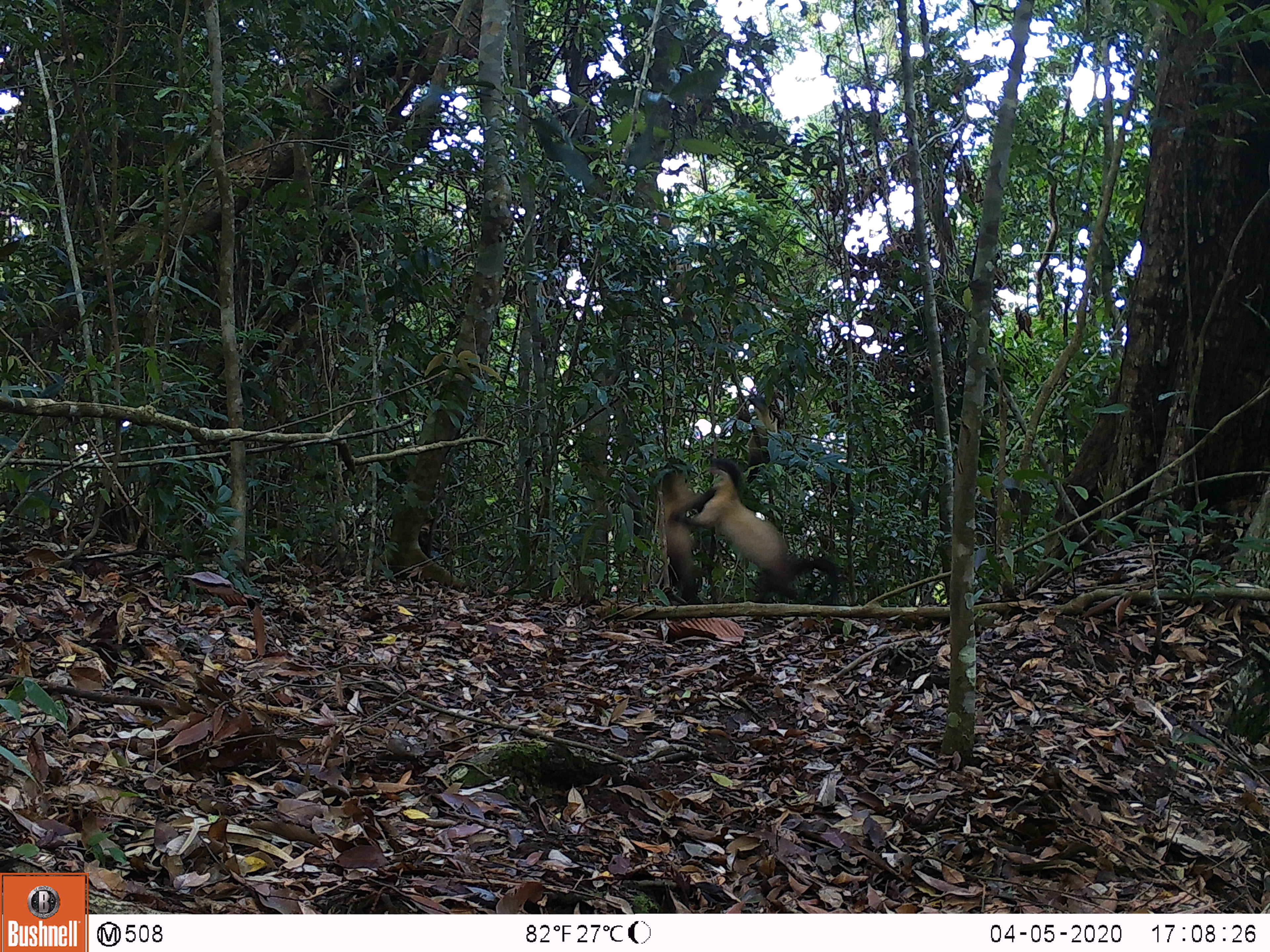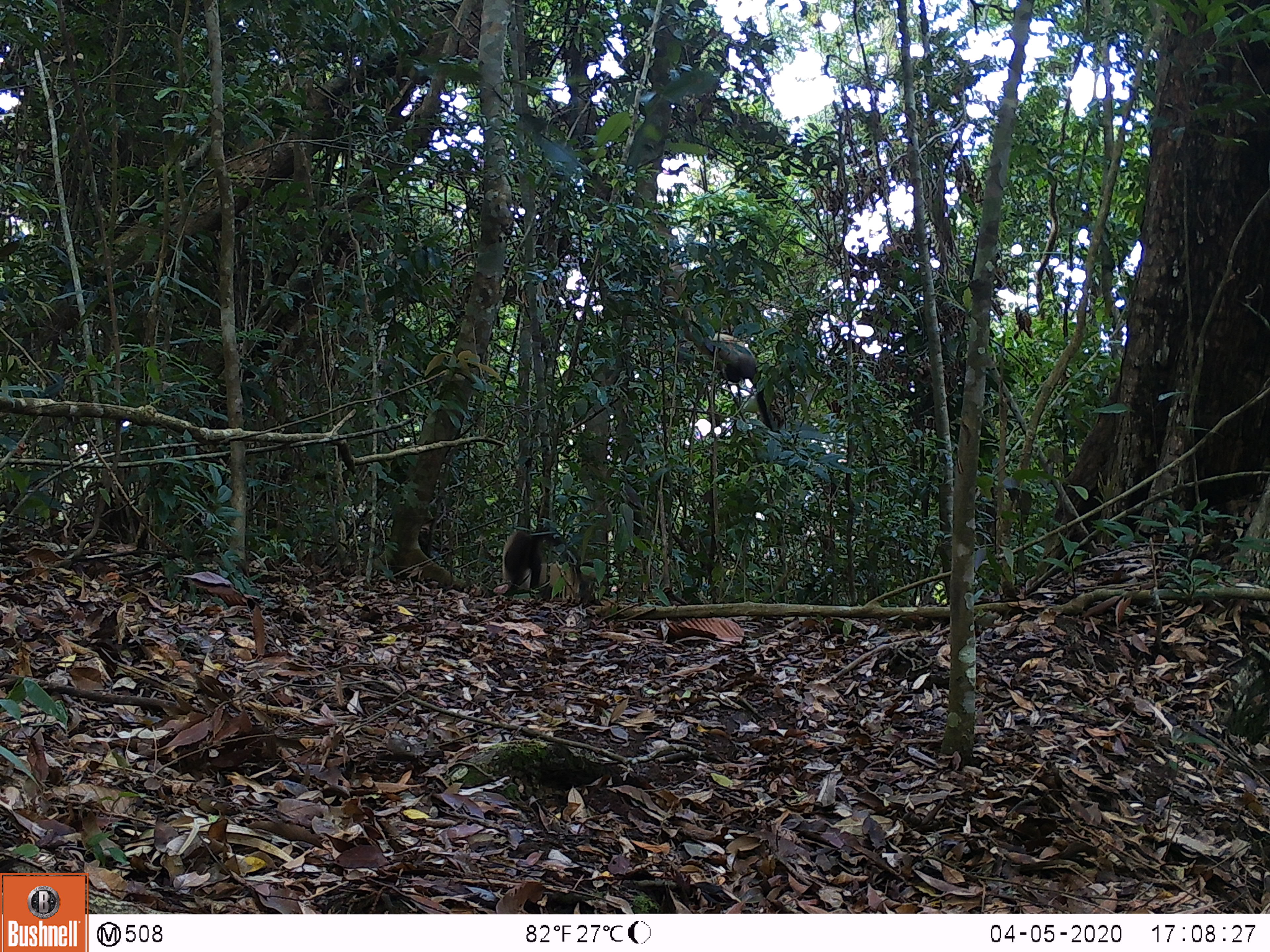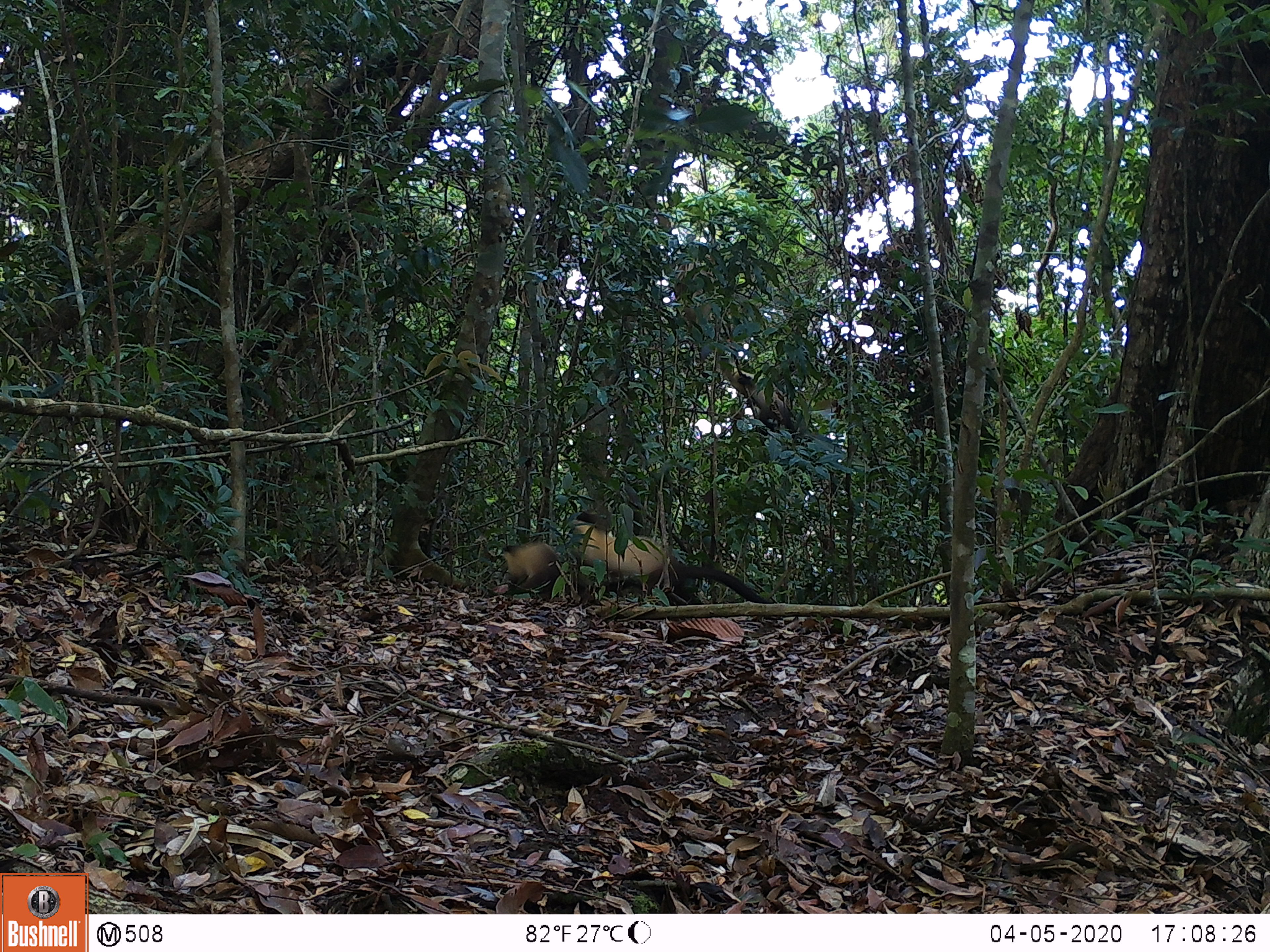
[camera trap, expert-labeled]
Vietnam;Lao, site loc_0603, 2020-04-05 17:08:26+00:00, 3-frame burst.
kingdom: Animalia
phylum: Chordata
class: Mammalia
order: Carnivora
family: Mustelidae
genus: Martes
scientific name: Martes flavigula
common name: yellow-throated marten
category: yellow throated marten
Yellow throated marten (yellow-throated marten) (Martes flavigula). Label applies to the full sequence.